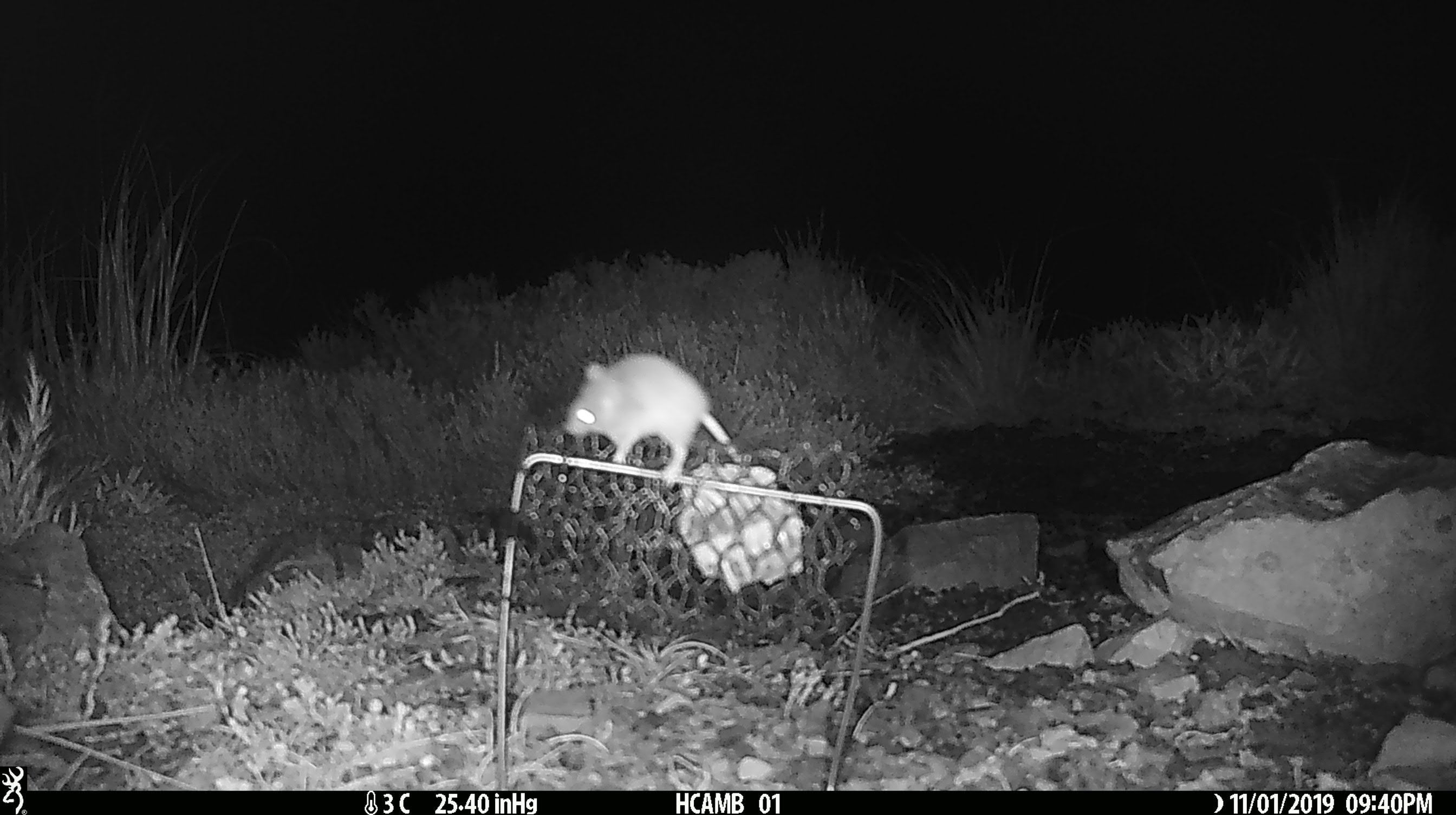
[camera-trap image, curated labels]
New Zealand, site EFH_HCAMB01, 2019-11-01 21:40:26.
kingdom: Animalia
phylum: Chordata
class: Mammalia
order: Rodentia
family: Muridae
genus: Mus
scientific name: Mus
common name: mouse